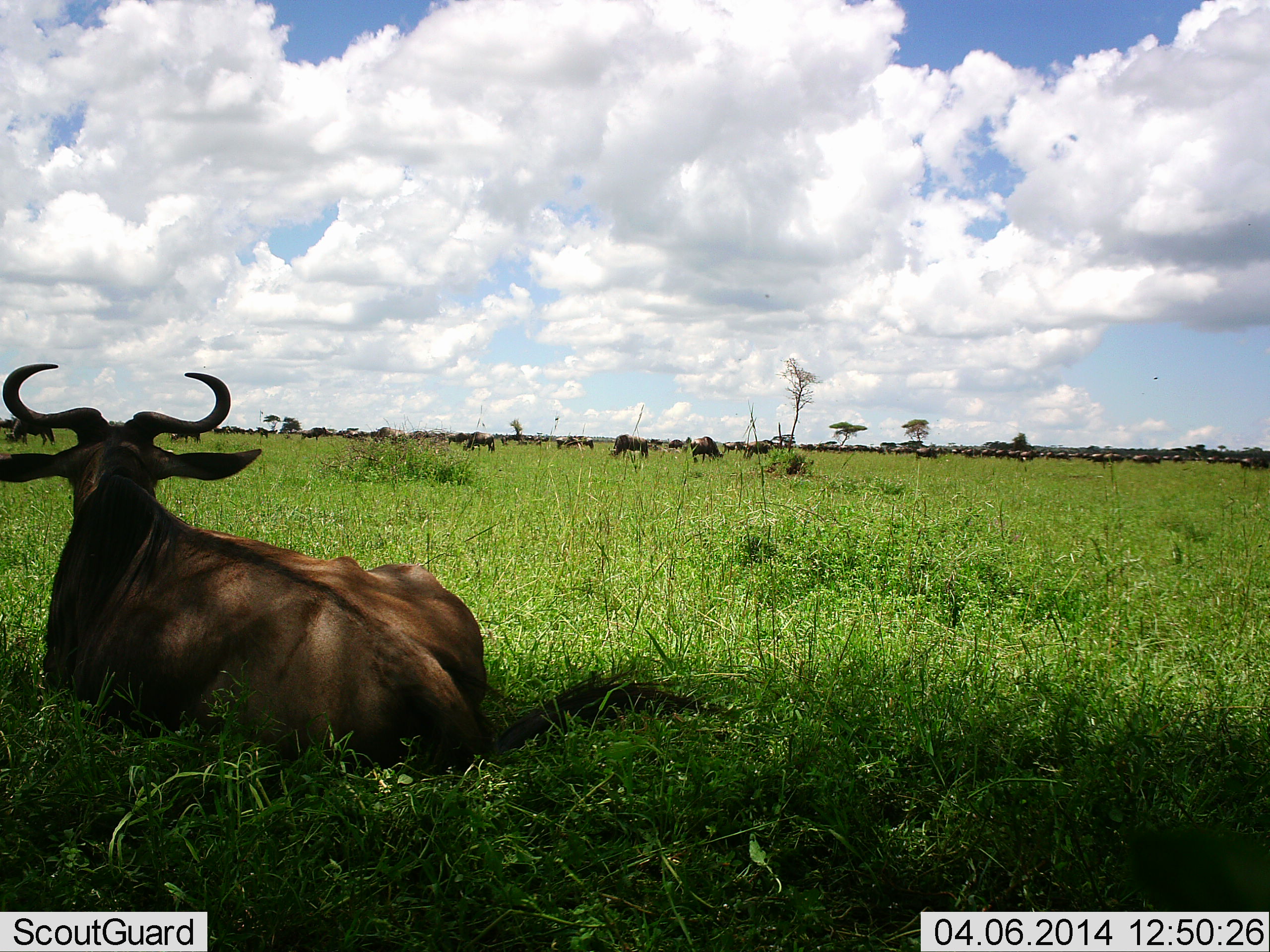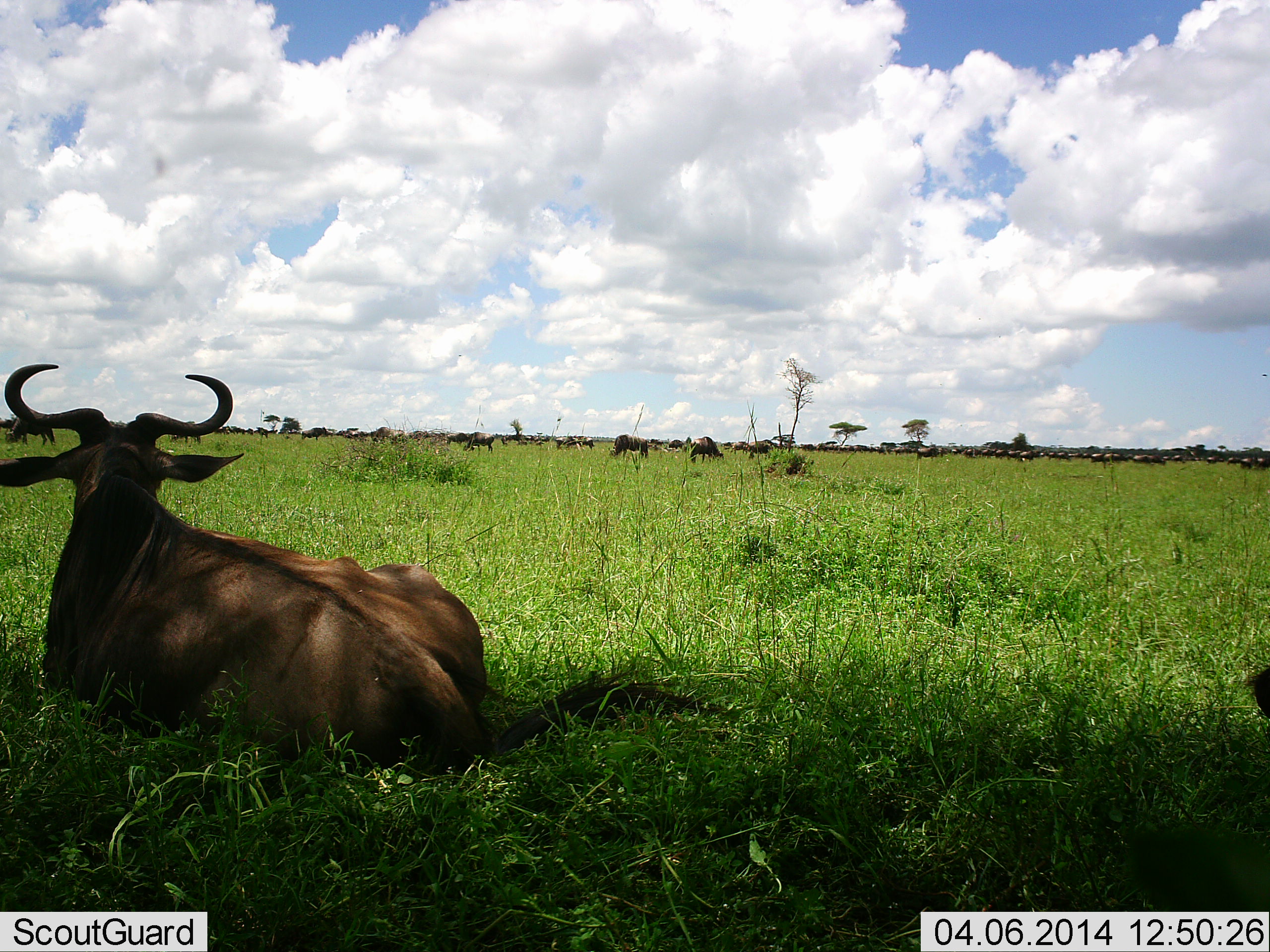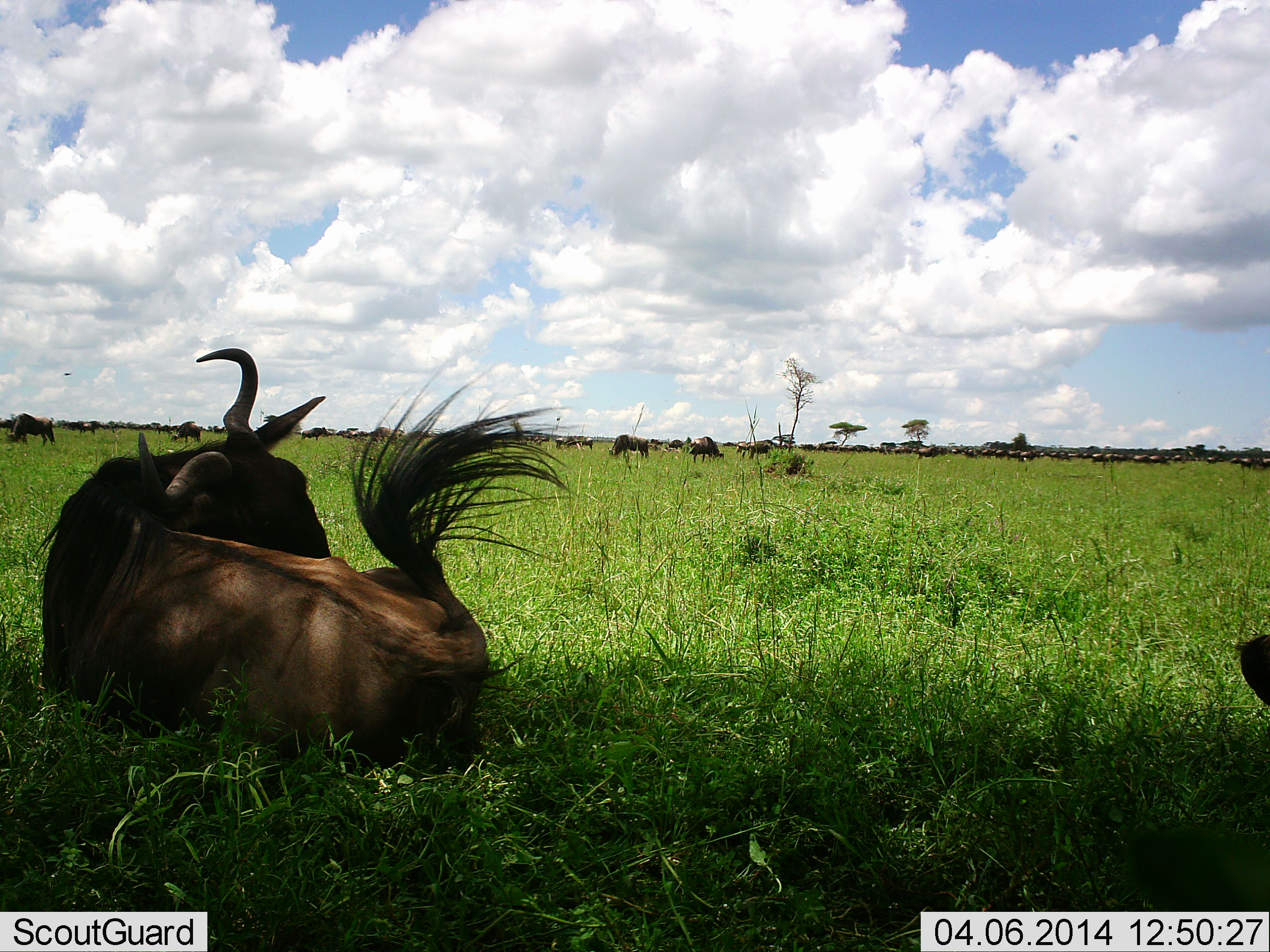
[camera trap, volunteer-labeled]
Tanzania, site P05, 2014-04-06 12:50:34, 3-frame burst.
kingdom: Animalia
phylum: Chordata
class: Mammalia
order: Artiodactyla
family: Bovidae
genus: Connochaetes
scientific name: Connochaetes taurinus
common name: blue wildebeest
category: wildebeest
Wildebeest (blue wildebeest) (Connochaetes taurinus), count 11-50. Behavior (volunteer vote fractions): standing 10%, resting 100%, moving 40%, interacting 0%. Young present (vote fraction): 0%. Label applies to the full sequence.